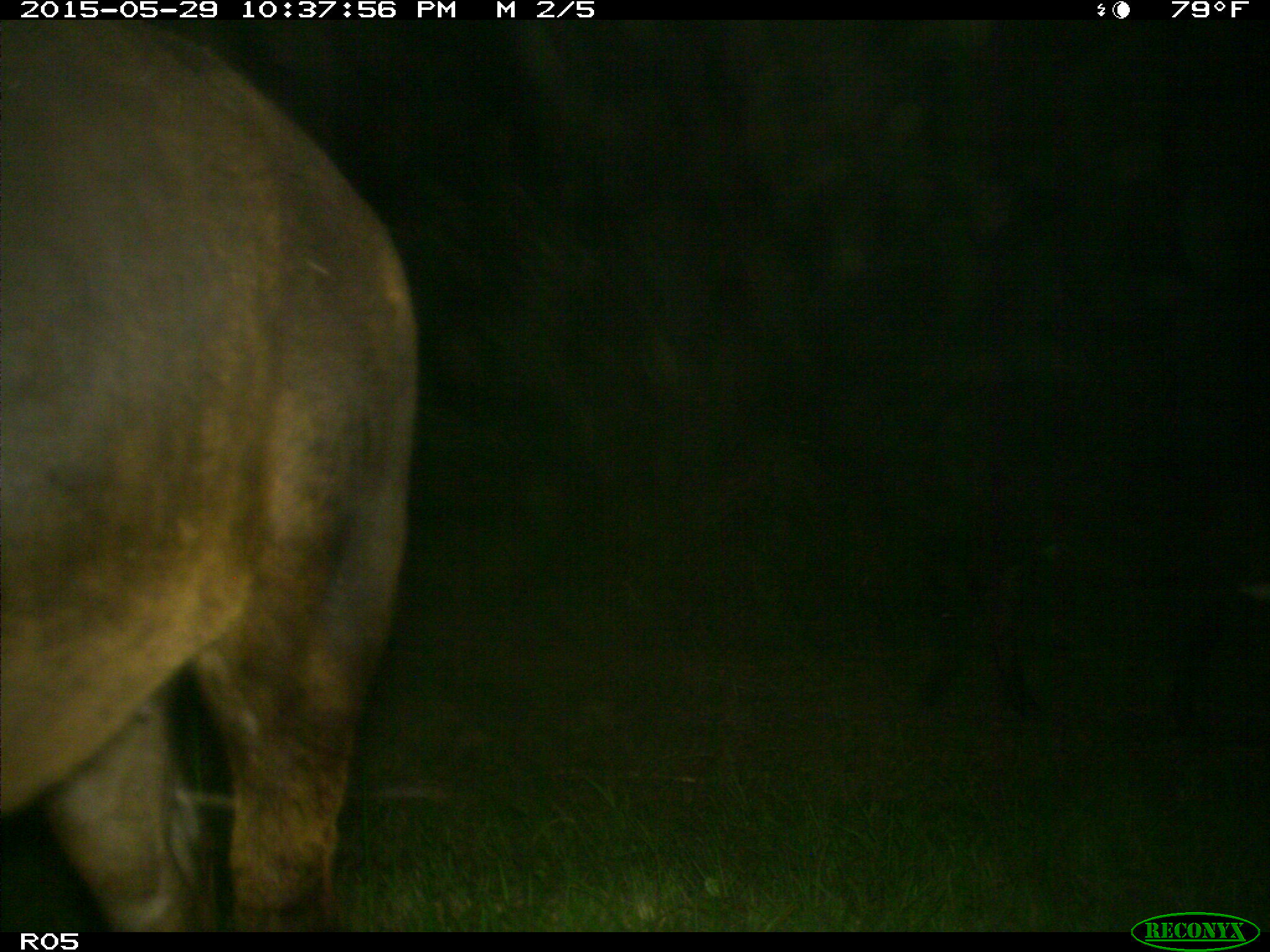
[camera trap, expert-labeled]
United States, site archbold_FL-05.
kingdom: Animalia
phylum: Chordata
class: Mammalia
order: Artiodactyla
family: Bovidae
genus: Bos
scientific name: Bos taurus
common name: domestic cow